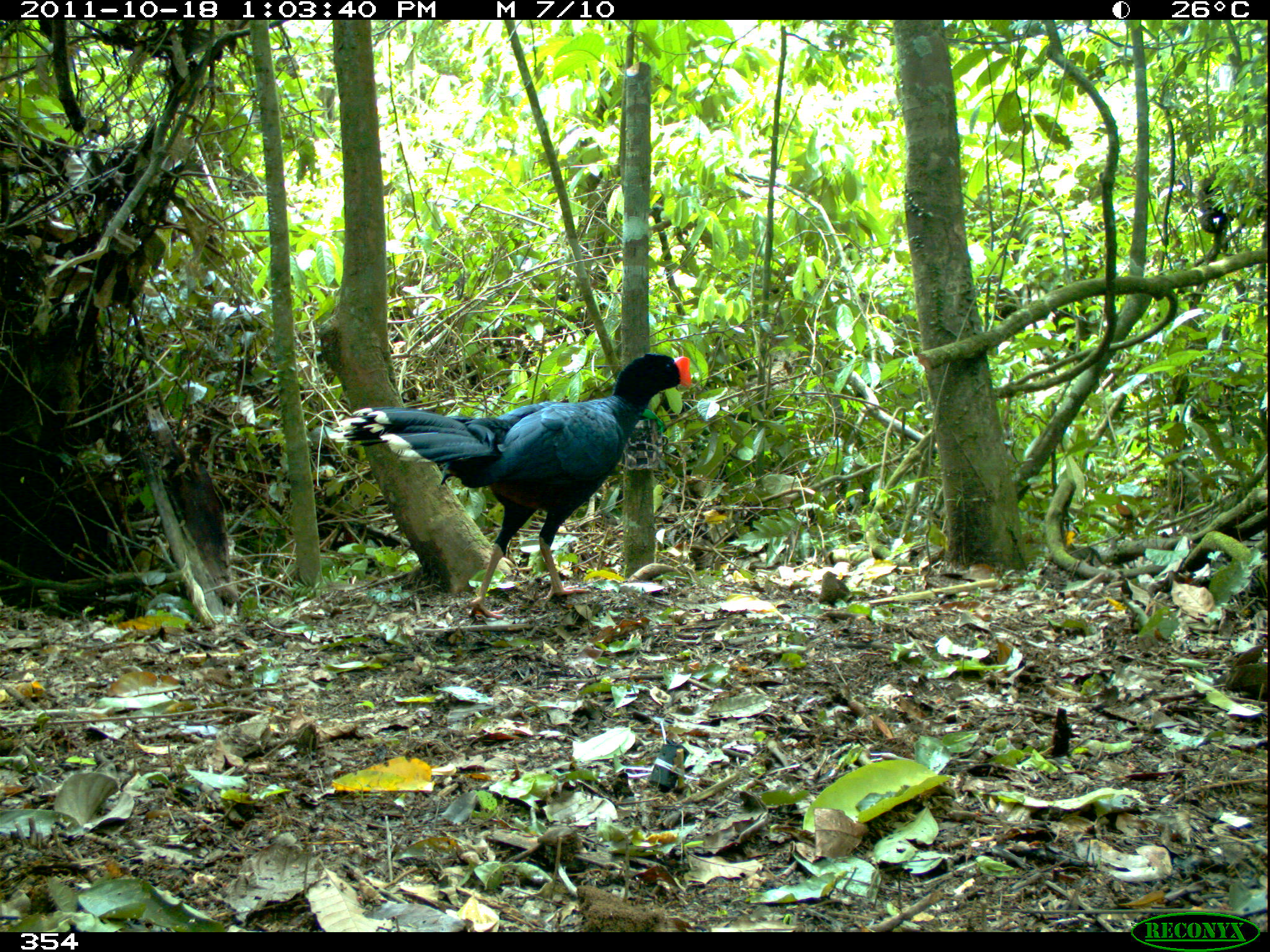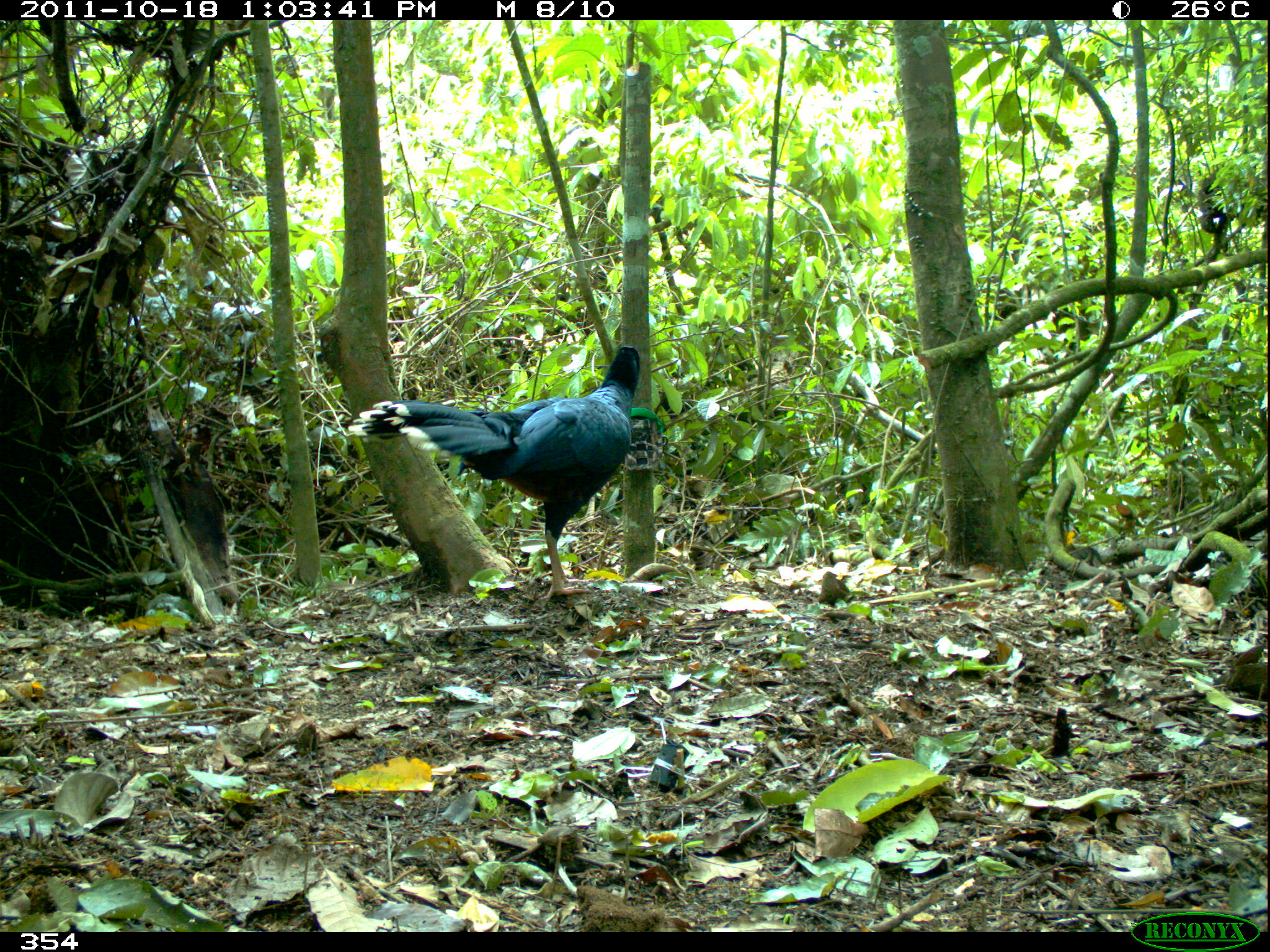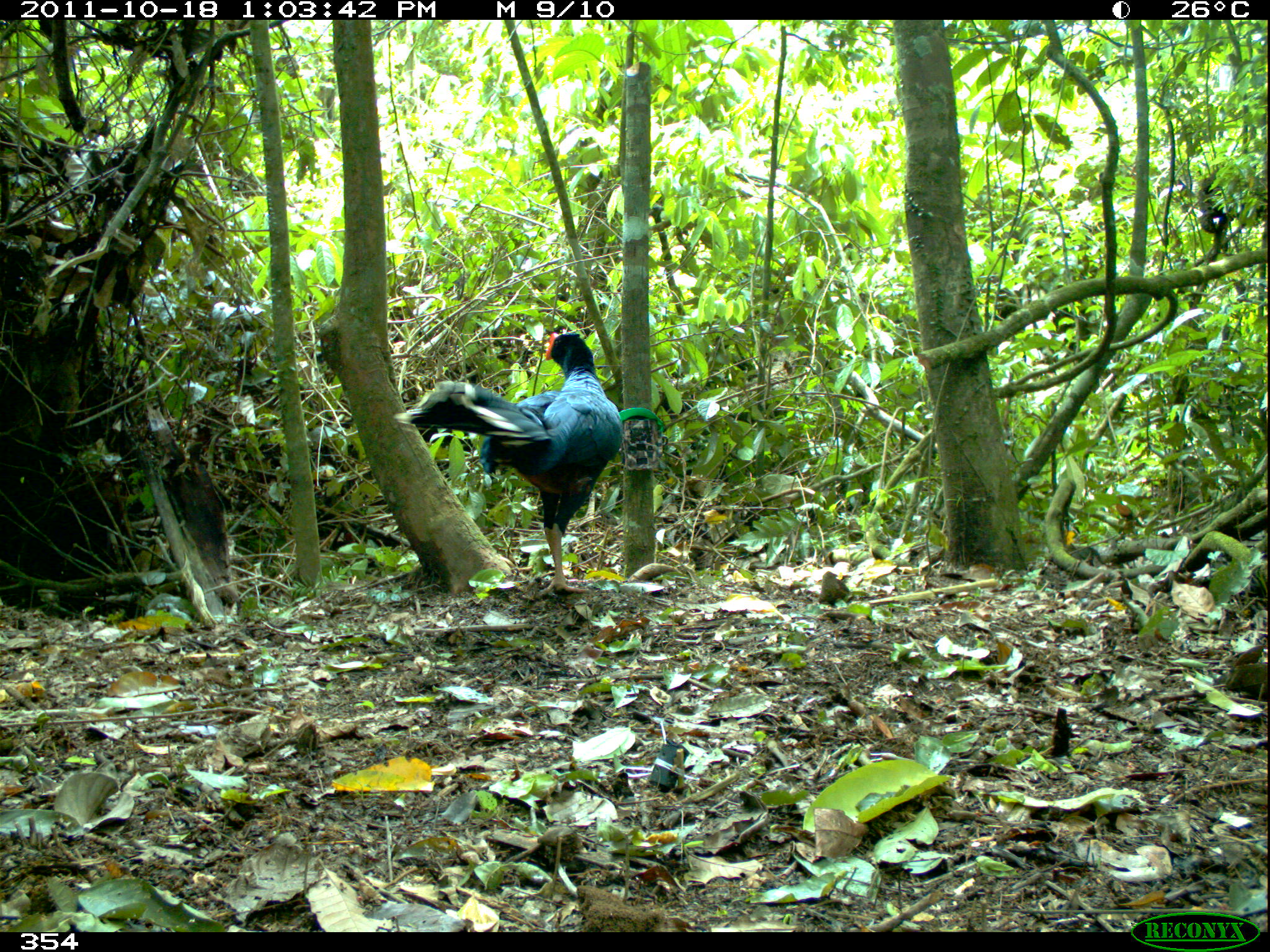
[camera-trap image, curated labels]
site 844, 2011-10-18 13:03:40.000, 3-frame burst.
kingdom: Animalia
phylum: Chordata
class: Aves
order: Galliformes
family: Cracidae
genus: Mitu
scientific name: Mitu tuberosum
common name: razor-billed curassow